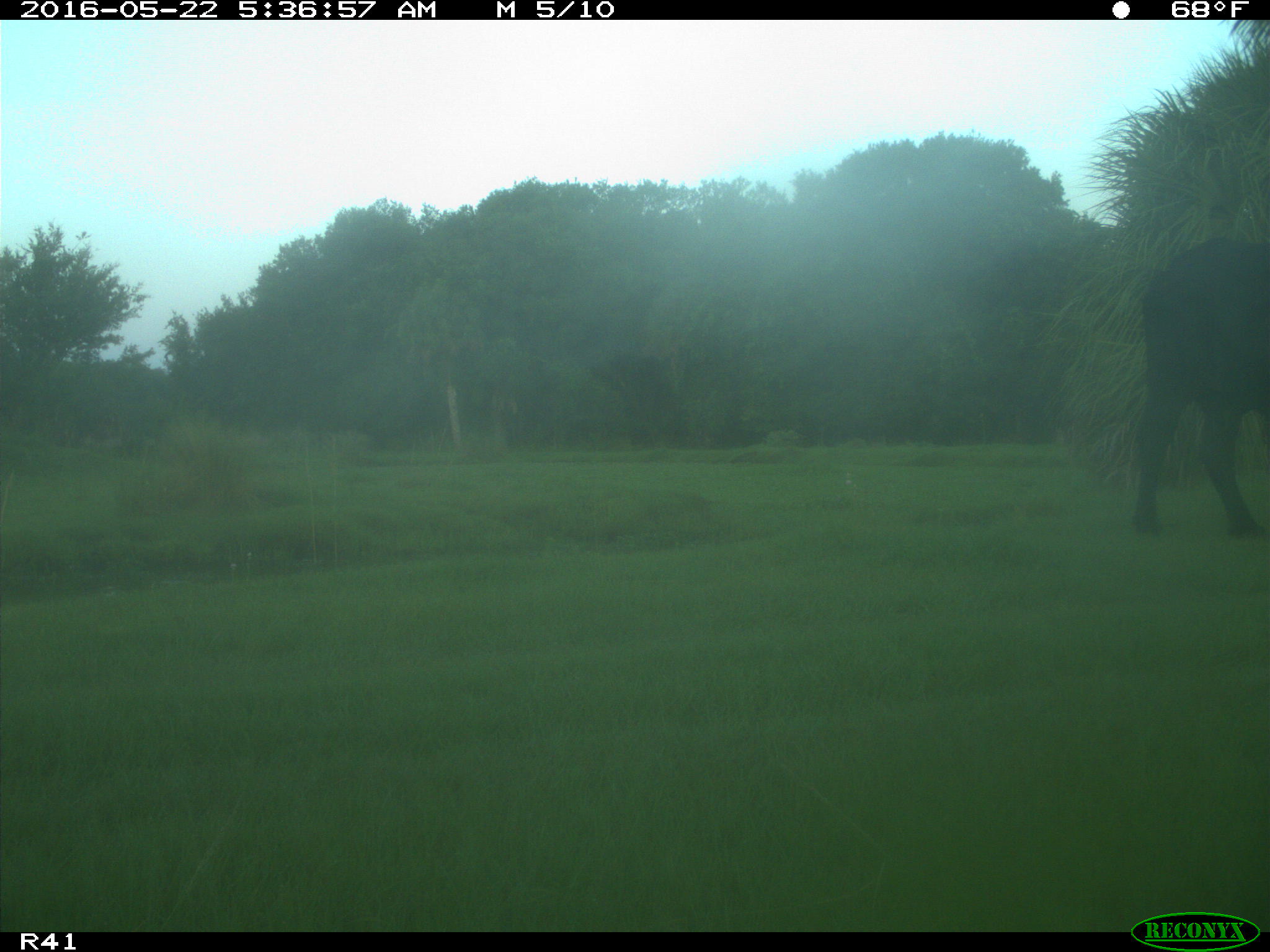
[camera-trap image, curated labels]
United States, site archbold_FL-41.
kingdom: Animalia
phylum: Chordata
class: Mammalia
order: Artiodactyla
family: Bovidae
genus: Bos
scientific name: Bos taurus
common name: domestic cow